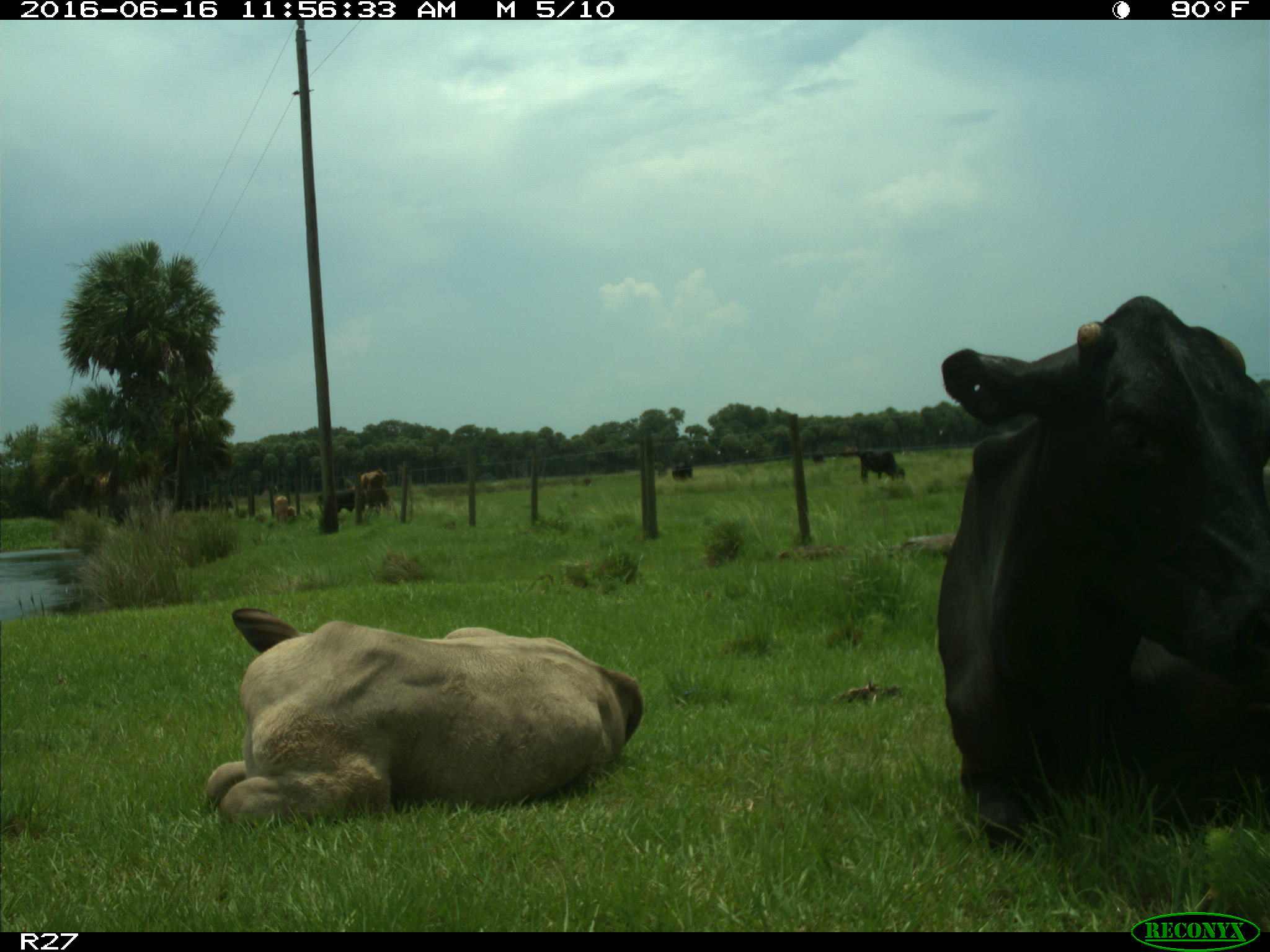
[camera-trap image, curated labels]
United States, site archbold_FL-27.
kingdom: Animalia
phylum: Chordata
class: Mammalia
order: Artiodactyla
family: Bovidae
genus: Bos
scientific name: Bos taurus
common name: domestic cow